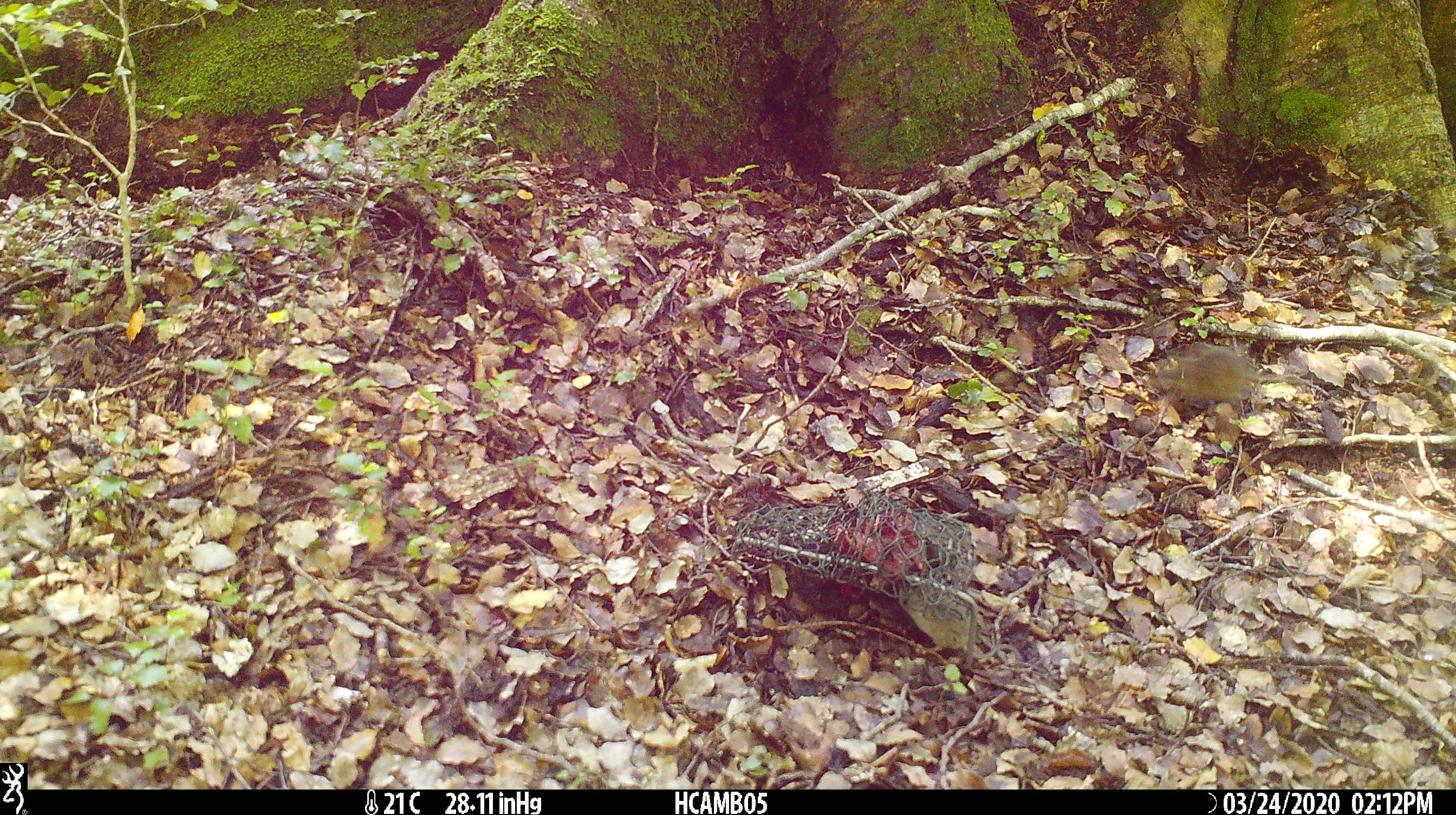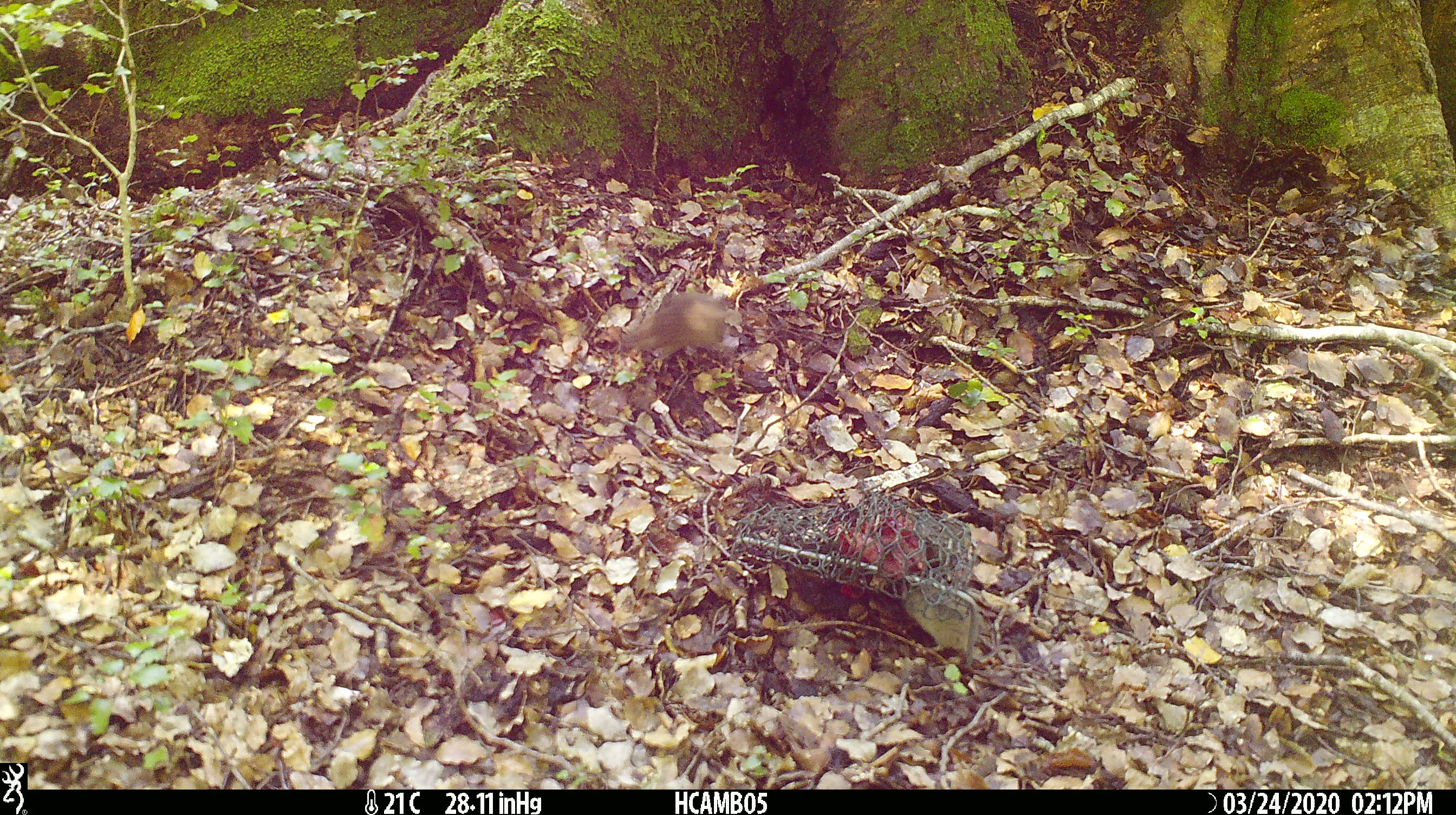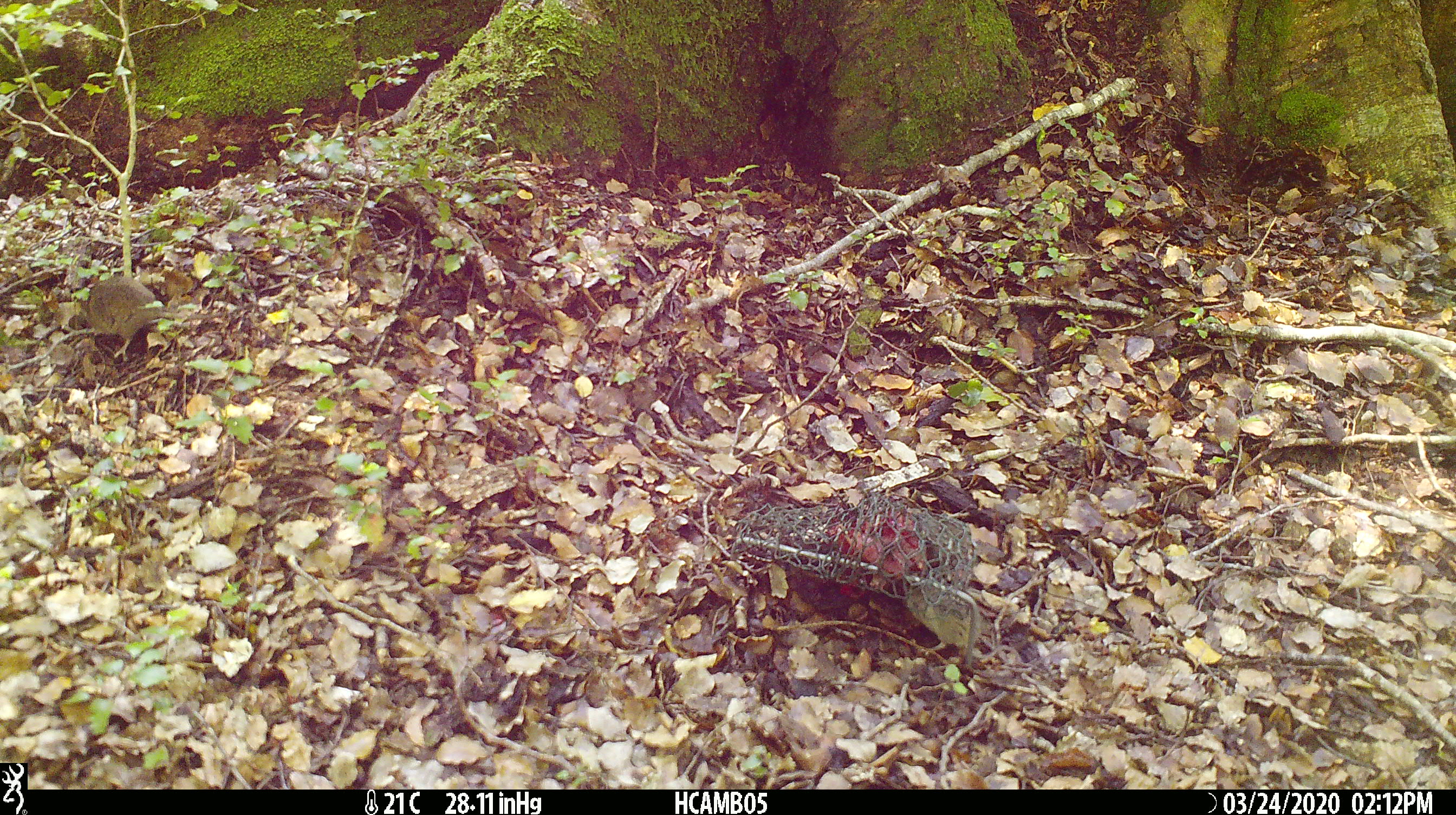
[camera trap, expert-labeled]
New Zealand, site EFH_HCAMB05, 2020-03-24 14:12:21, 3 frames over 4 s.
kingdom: Animalia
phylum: Chordata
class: Mammalia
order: Rodentia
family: Muridae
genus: Mus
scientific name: Mus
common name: mouse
Mouse (Mus).